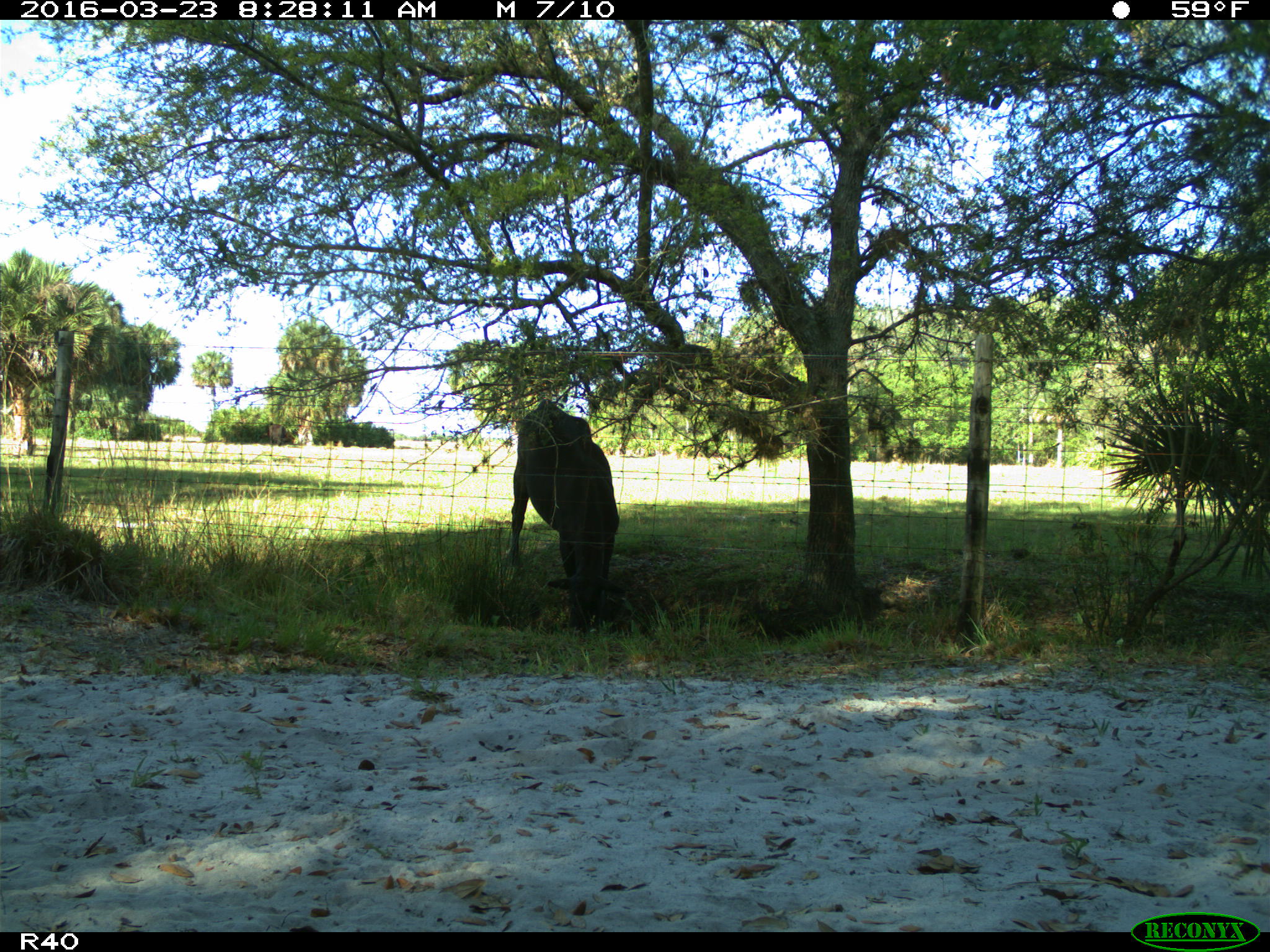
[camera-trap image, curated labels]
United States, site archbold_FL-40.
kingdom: Animalia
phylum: Chordata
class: Mammalia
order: Artiodactyla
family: Bovidae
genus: Bos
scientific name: Bos taurus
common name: domestic cow